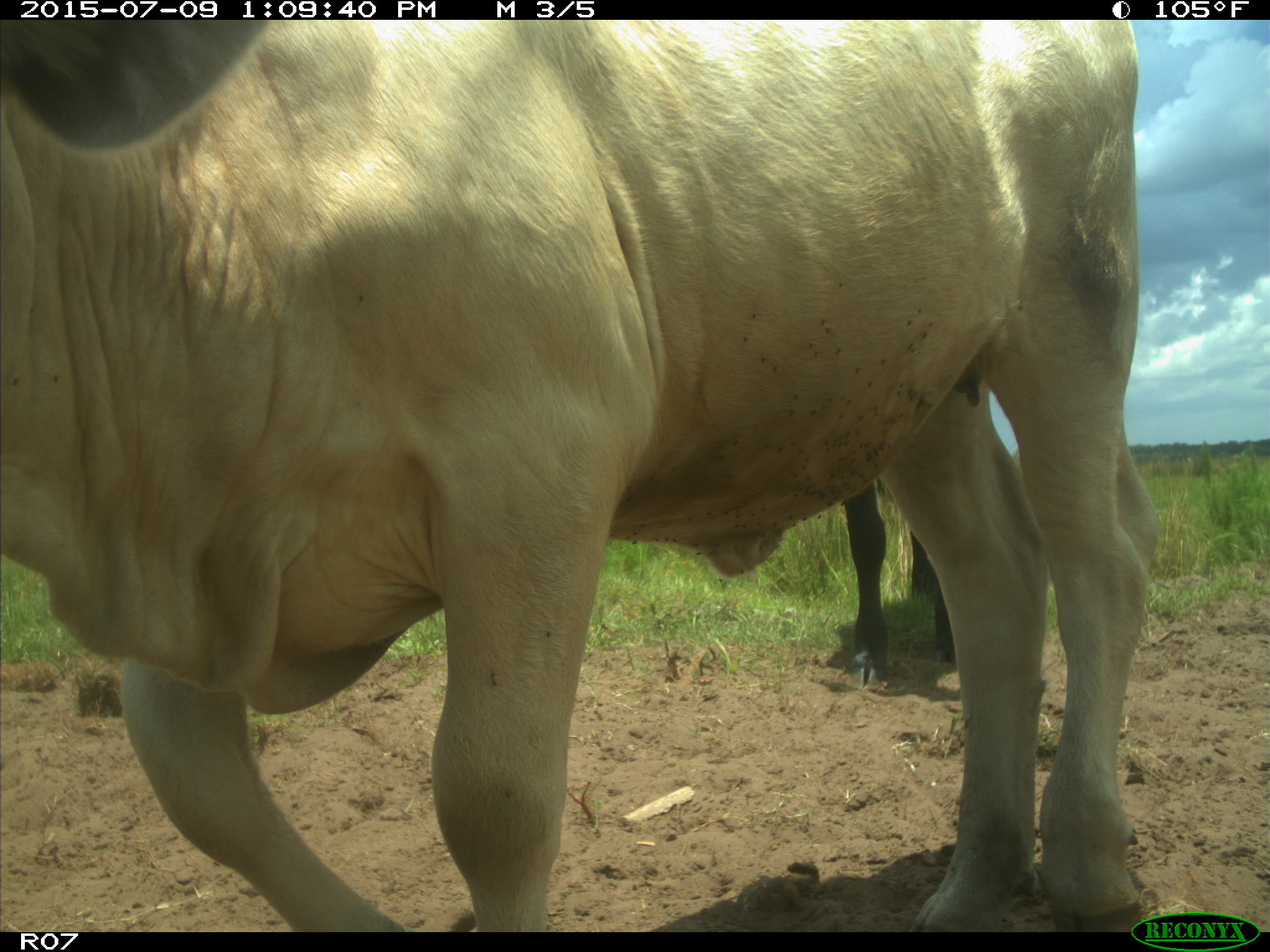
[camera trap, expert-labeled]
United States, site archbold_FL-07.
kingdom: Animalia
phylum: Chordata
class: Mammalia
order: Artiodactyla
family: Bovidae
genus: Bos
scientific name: Bos taurus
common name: domestic cow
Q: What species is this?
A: Bos taurus (domestic cow).